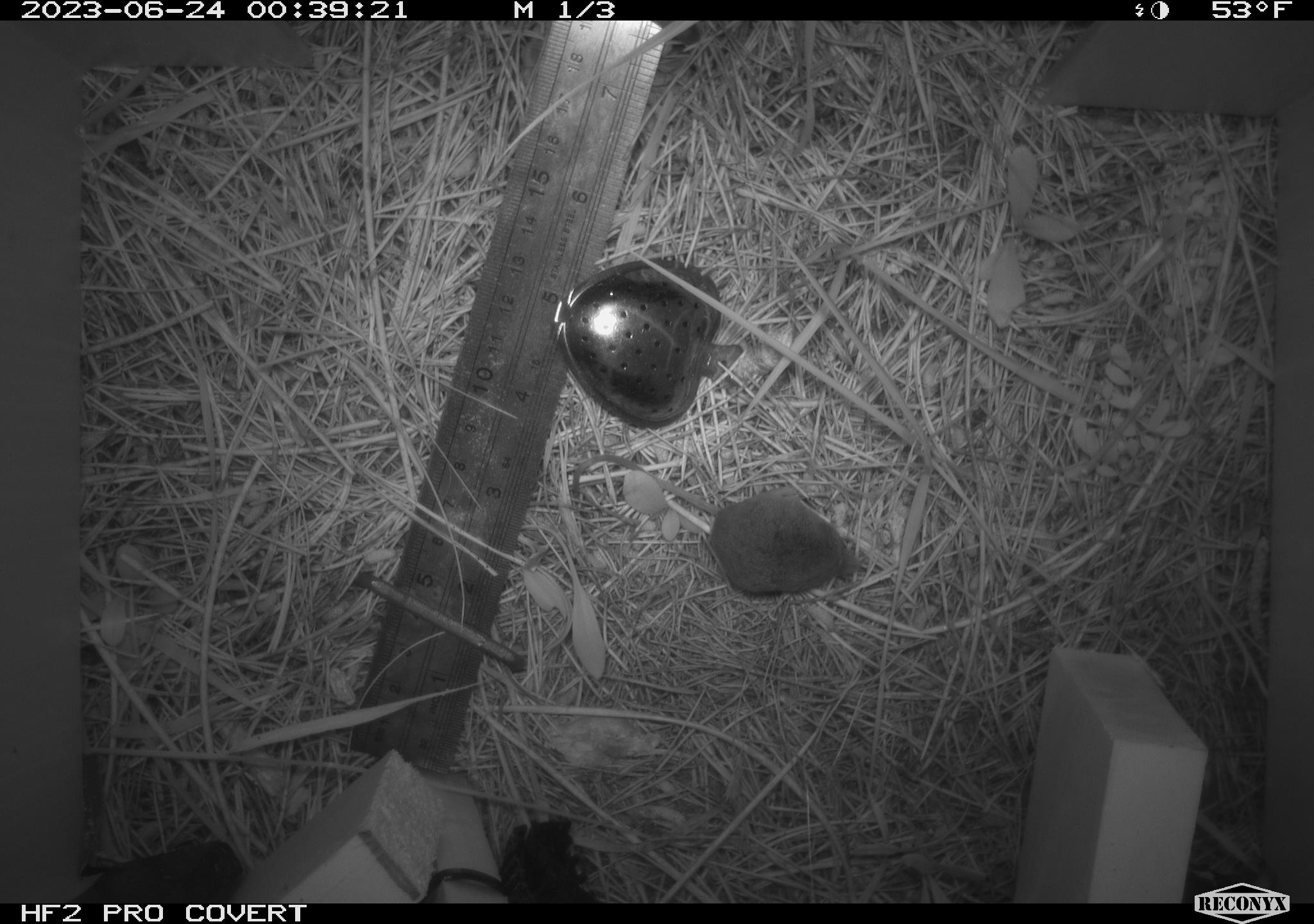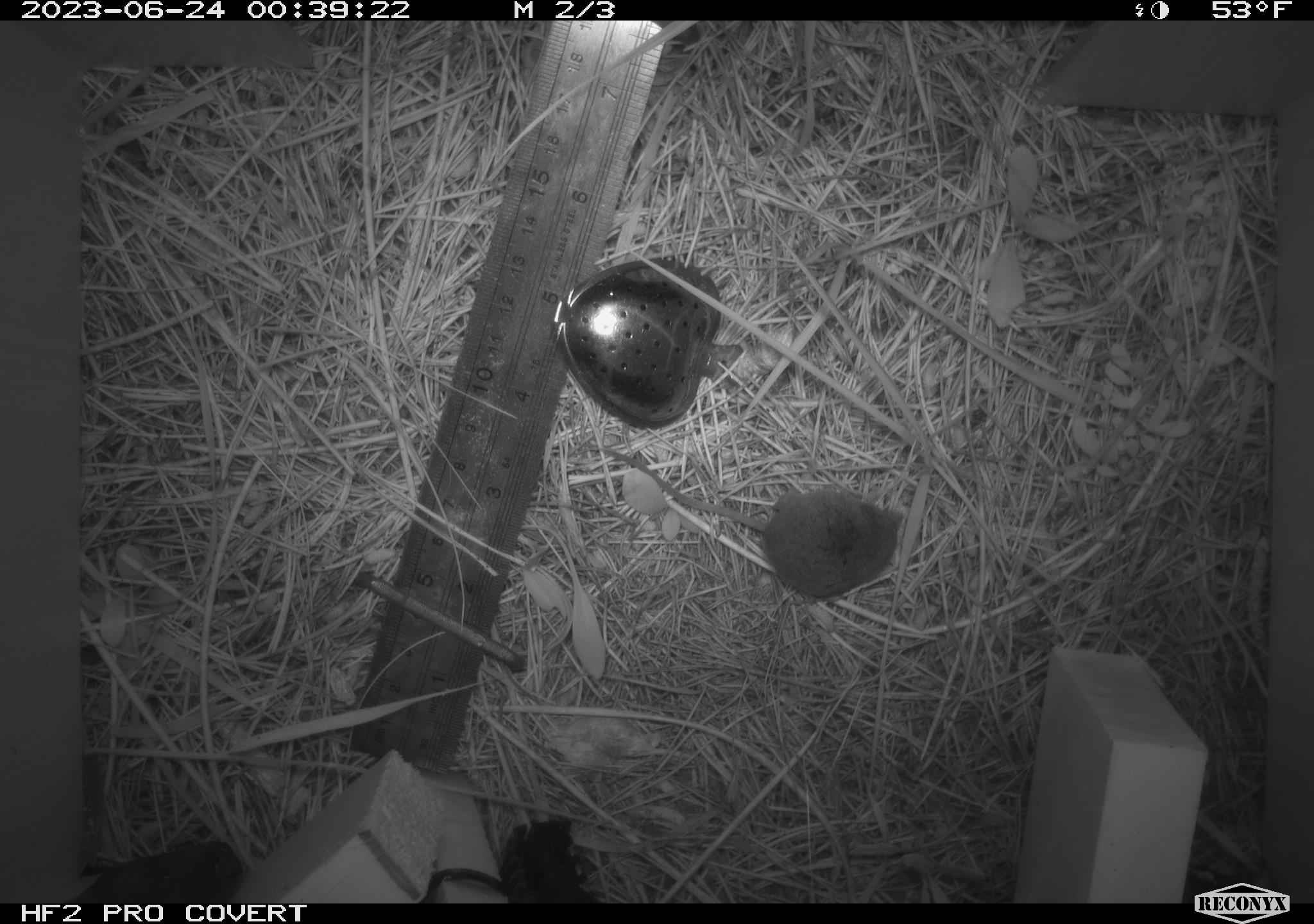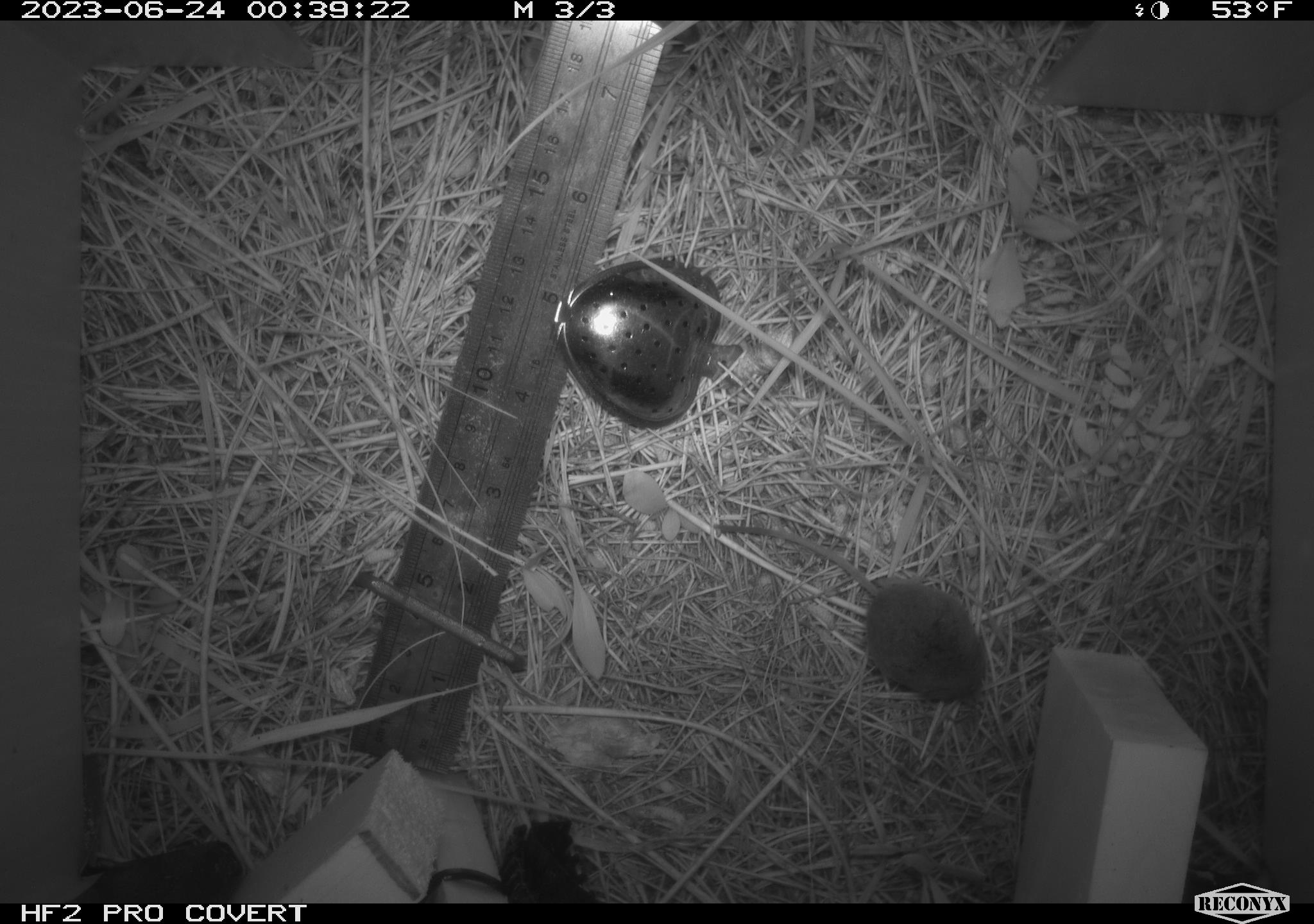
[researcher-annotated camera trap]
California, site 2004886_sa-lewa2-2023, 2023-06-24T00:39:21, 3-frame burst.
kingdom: Animalia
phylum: Chordata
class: Mammalia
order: Eulipotyphla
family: Soricidae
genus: Sorex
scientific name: Sorex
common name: long-tailed shrew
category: sorex species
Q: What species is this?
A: Sorex species (long-tailed shrew) (Sorex).